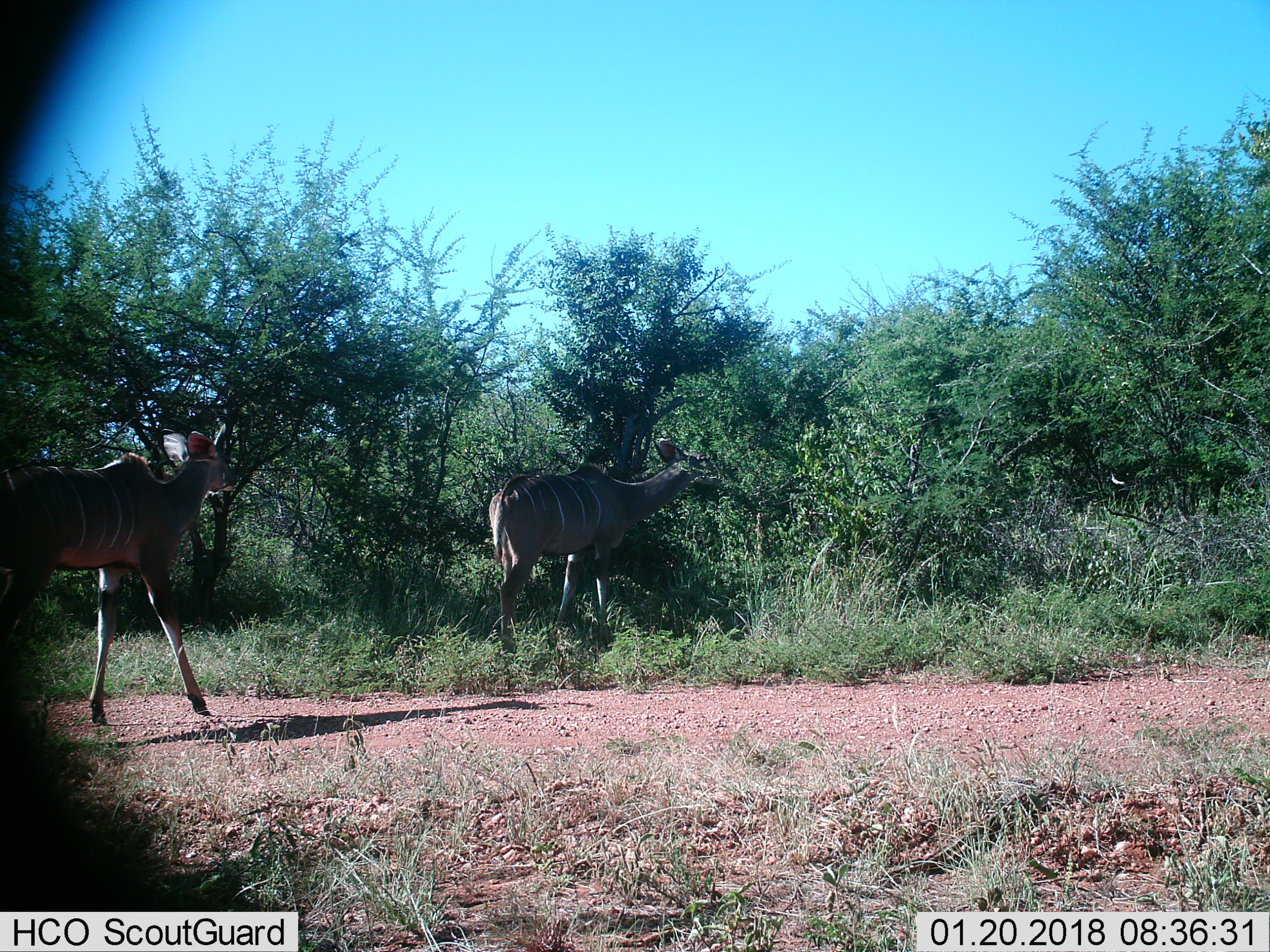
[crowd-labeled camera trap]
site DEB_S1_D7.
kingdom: Animalia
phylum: Chordata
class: Mammalia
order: Artiodactyla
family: Bovidae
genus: Tragelaphus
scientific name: Tragelaphus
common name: kudu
Kudu (Tragelaphus), count 2. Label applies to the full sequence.